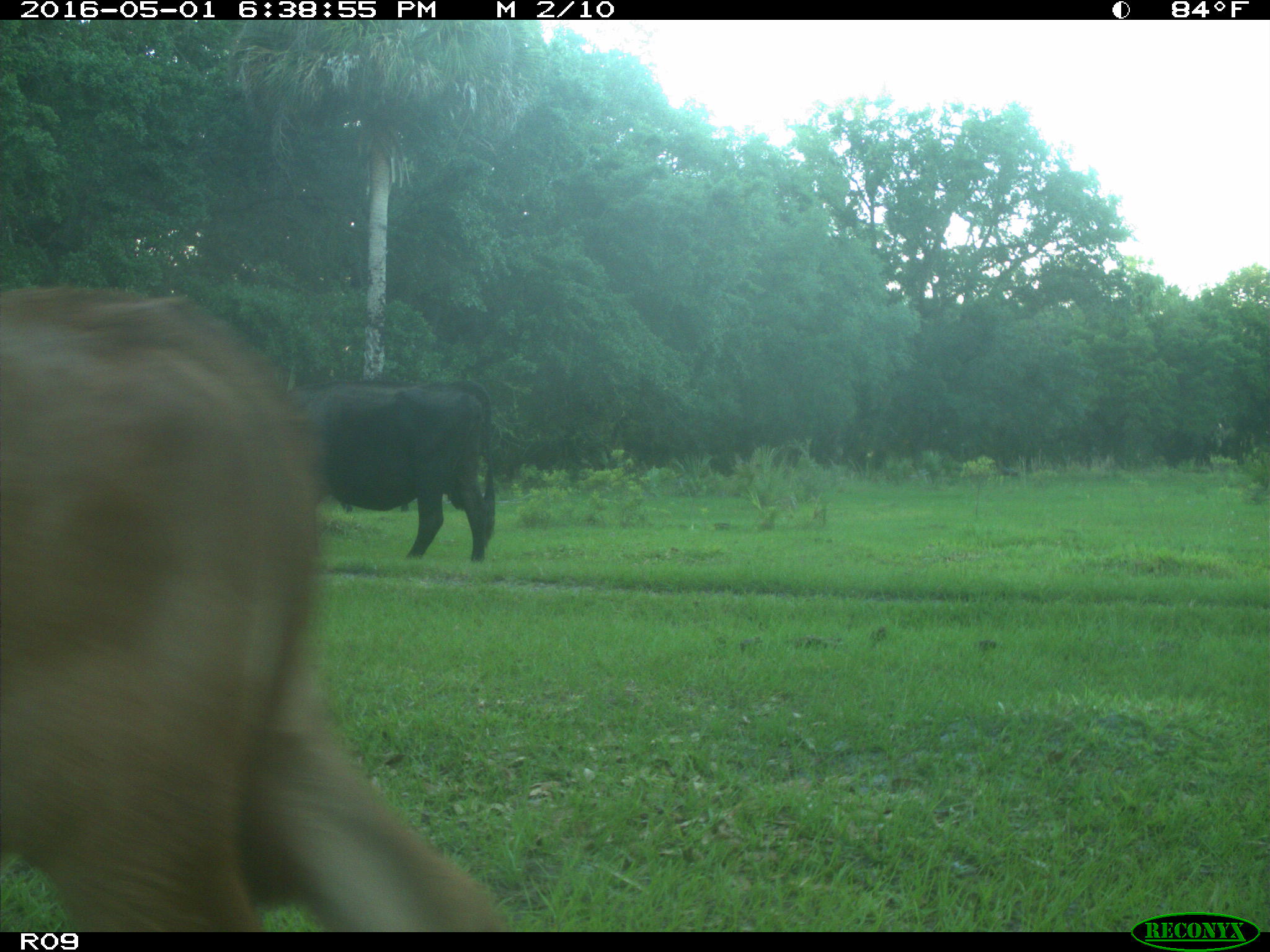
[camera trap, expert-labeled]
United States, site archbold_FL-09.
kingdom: Animalia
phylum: Chordata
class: Mammalia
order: Artiodactyla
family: Bovidae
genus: Bos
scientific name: Bos taurus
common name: domestic cow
Bos taurus (domestic cow).